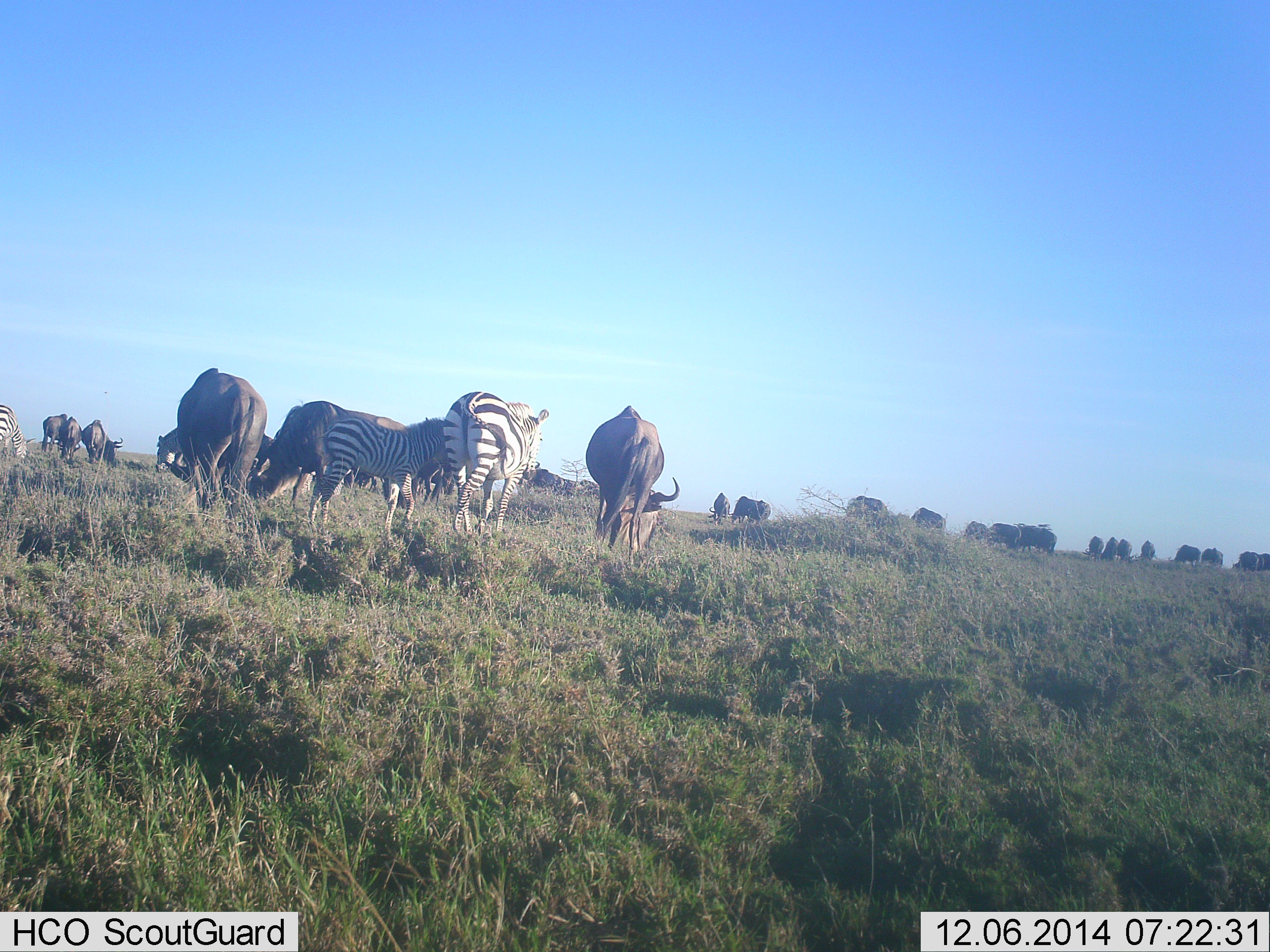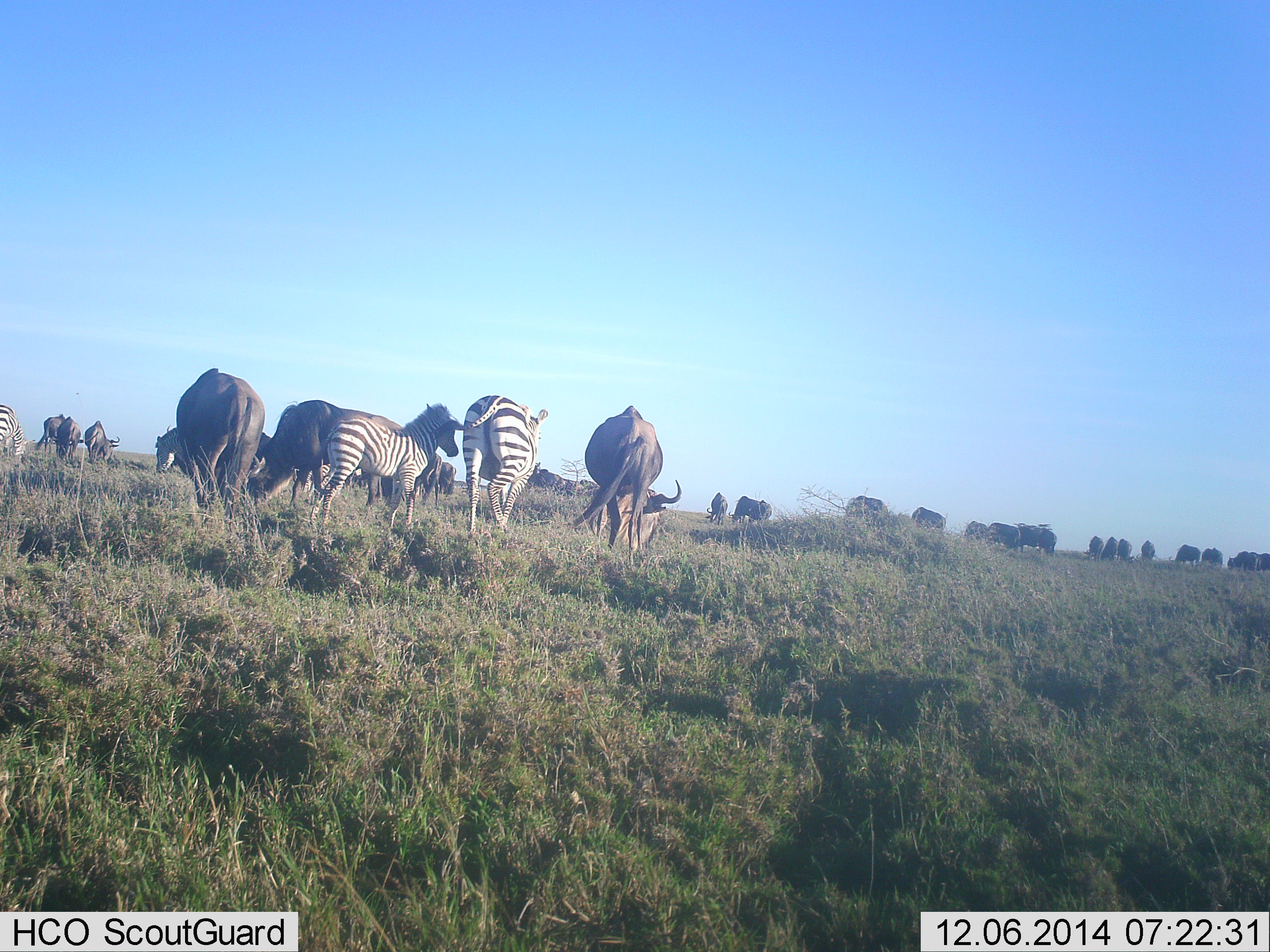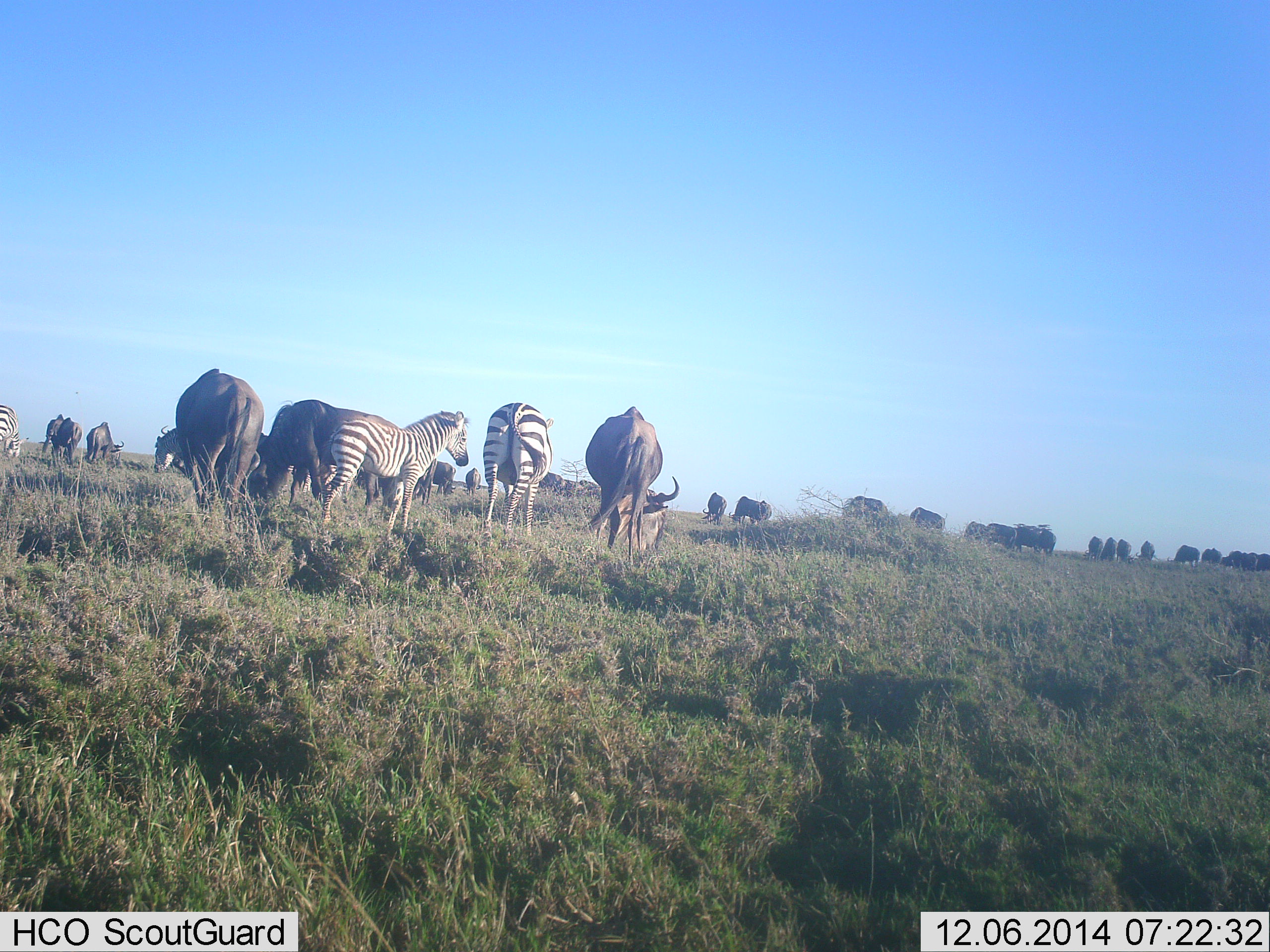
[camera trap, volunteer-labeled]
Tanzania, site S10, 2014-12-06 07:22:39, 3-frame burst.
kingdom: Animalia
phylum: Chordata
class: Mammalia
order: Artiodactyla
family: Bovidae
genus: Connochaetes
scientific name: Connochaetes taurinus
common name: blue wildebeest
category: wildebeest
Wildebeest (blue wildebeest) (Connochaetes taurinus), count 11-50. Behavior (volunteer vote fractions): standing 40%, resting 0%, moving 20%, interacting 10%. Young present (vote fraction): 0%. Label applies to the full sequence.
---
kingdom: Animalia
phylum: Chordata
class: Mammalia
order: Perissodactyla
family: Equidae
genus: Equus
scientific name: Equus quagga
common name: plains zebra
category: zebra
Zebra (plains zebra) (Equus quagga), count 3. Behavior (volunteer vote fractions): standing 69%, resting 0%, moving 23%, interacting 15%. Young present (vote fraction): 15%. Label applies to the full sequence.